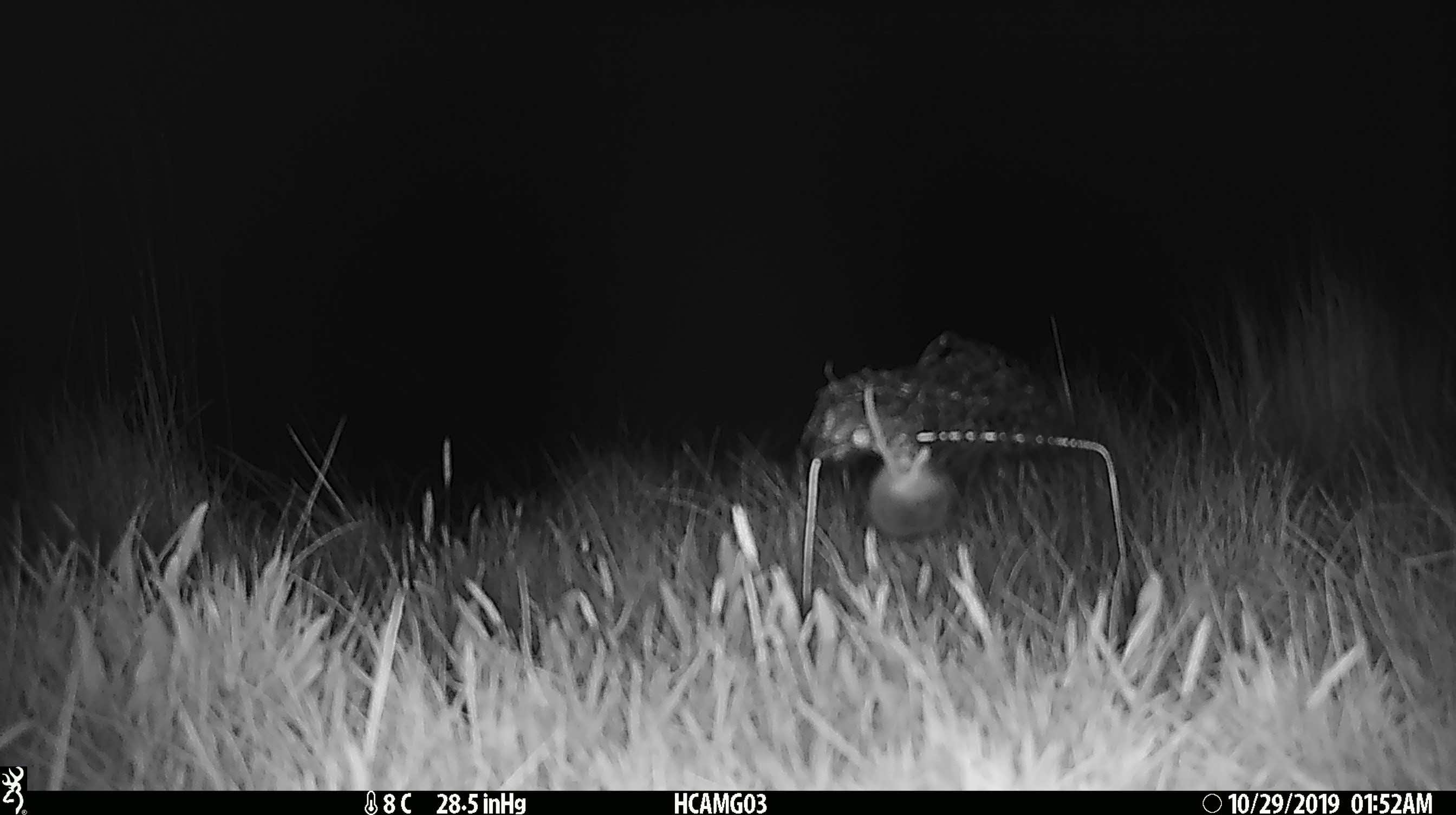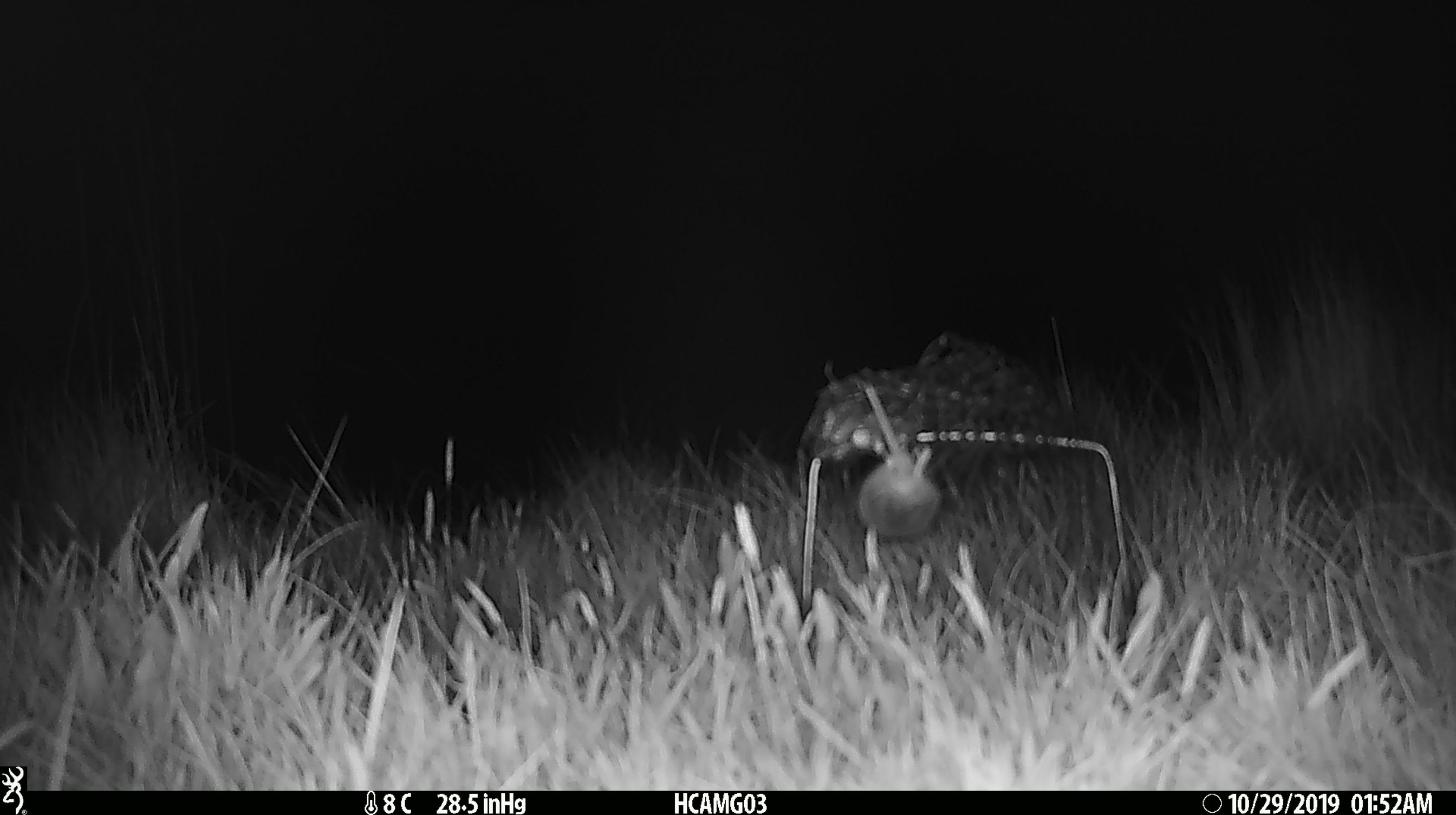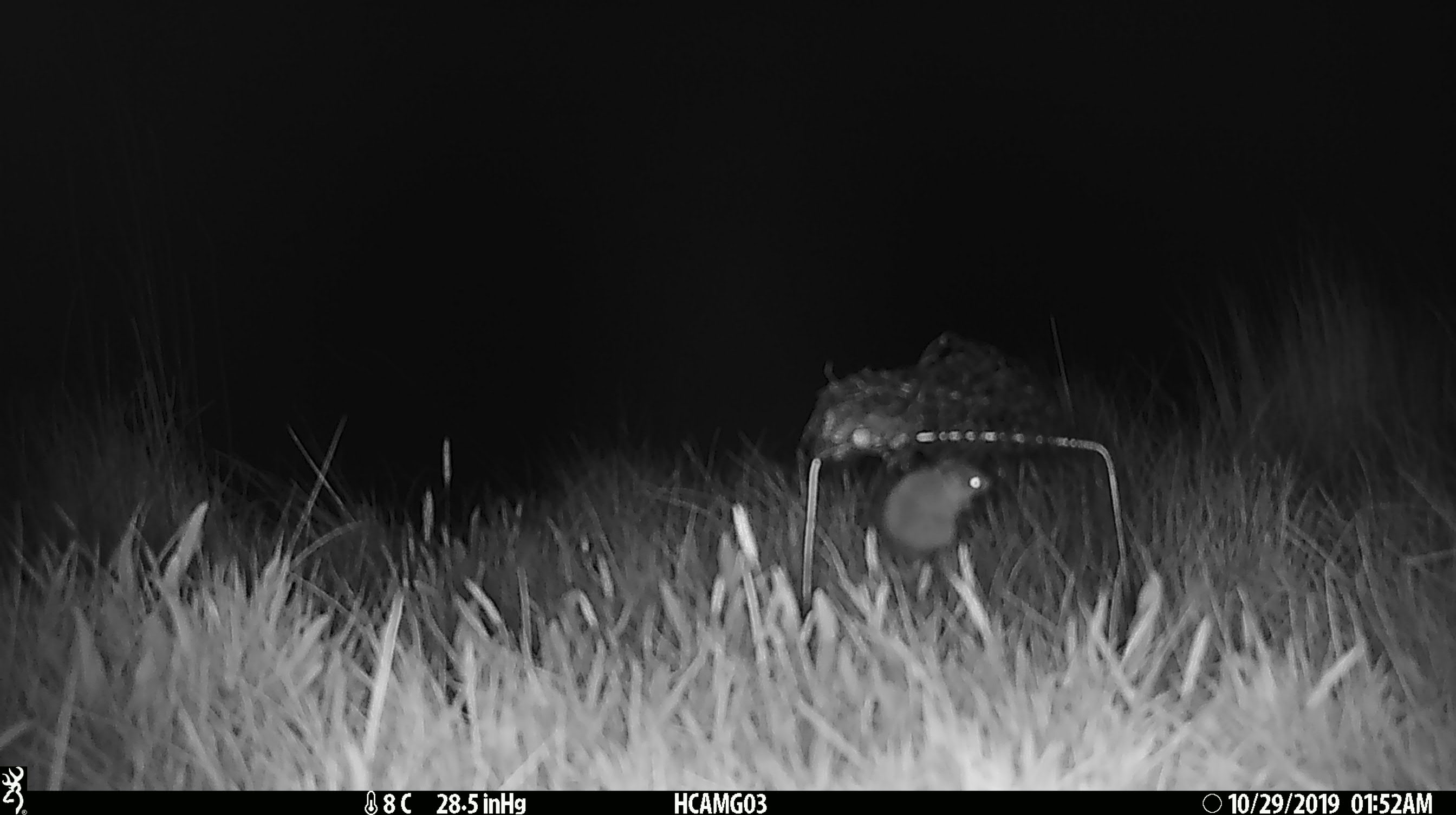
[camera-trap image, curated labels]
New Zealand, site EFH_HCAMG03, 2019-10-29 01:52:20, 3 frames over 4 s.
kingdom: Animalia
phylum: Chordata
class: Mammalia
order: Rodentia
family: Muridae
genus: Mus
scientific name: Mus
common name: mouse